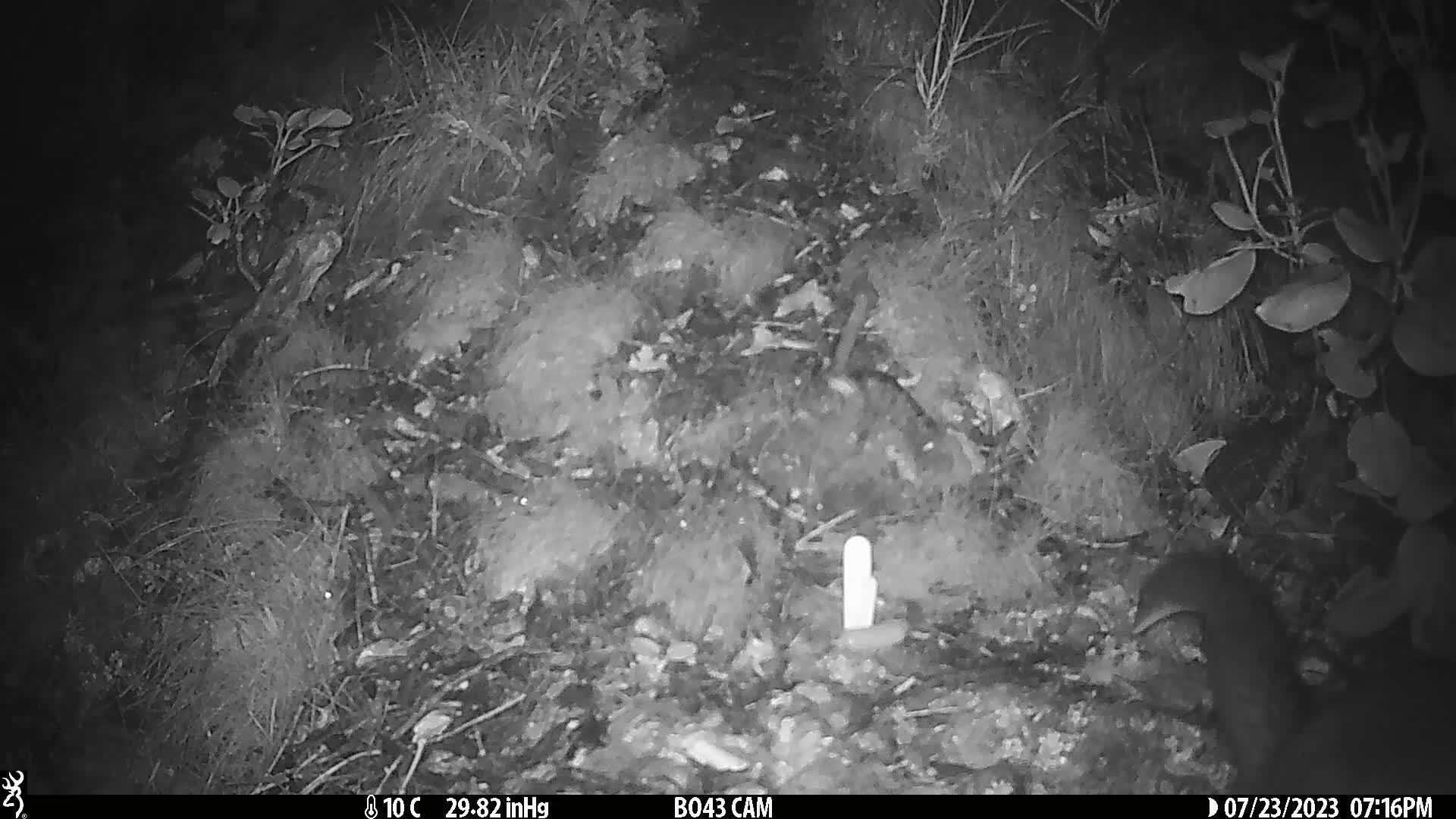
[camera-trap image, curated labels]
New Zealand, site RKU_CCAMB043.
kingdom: Animalia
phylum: Chordata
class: Mammalia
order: Diprotodontia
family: Phalangeridae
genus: Trichosurus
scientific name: Trichosurus vulpecula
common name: common brushtail possum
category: possum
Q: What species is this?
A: Possum (common brushtail possum) (Trichosurus vulpecula).